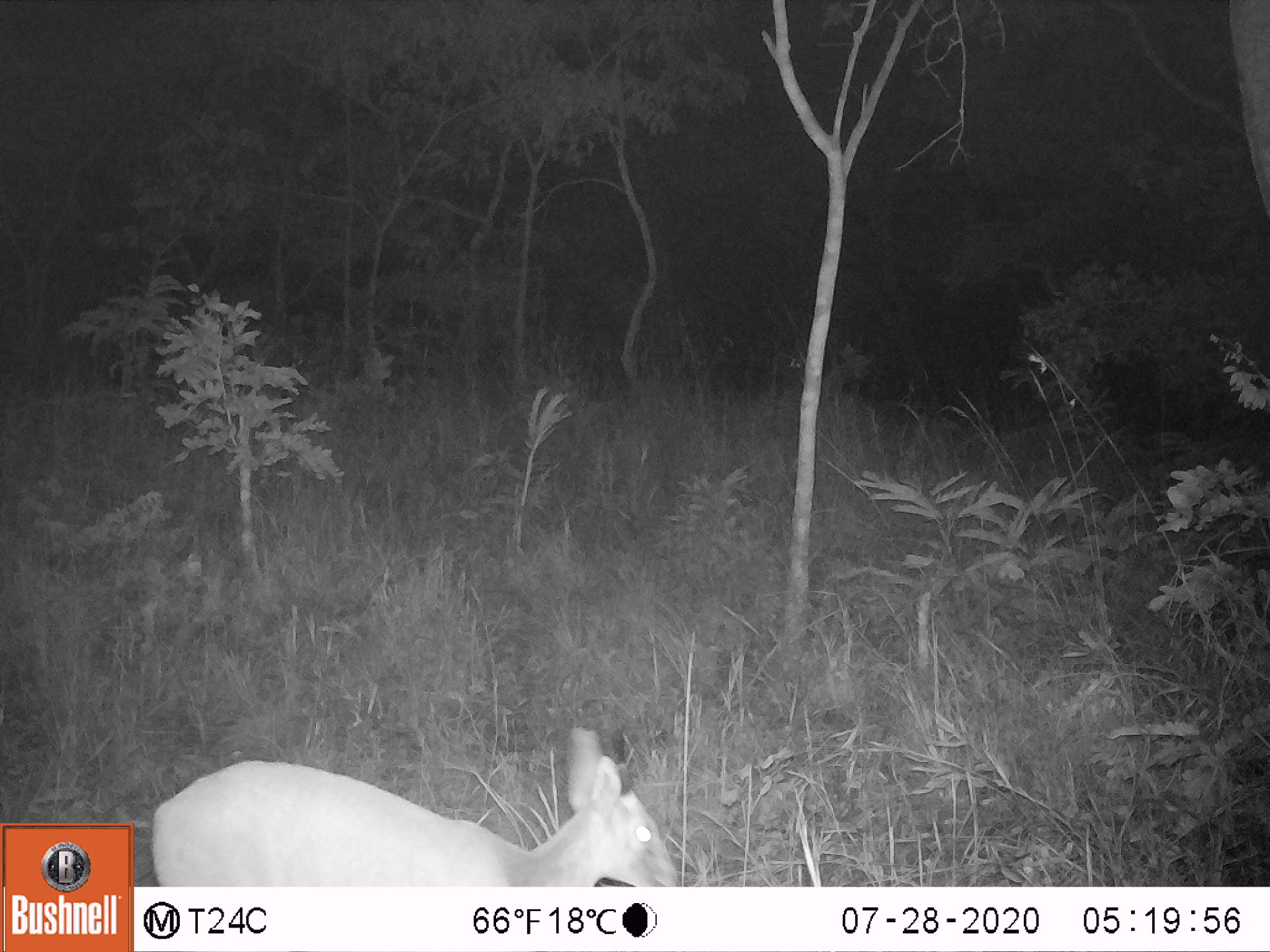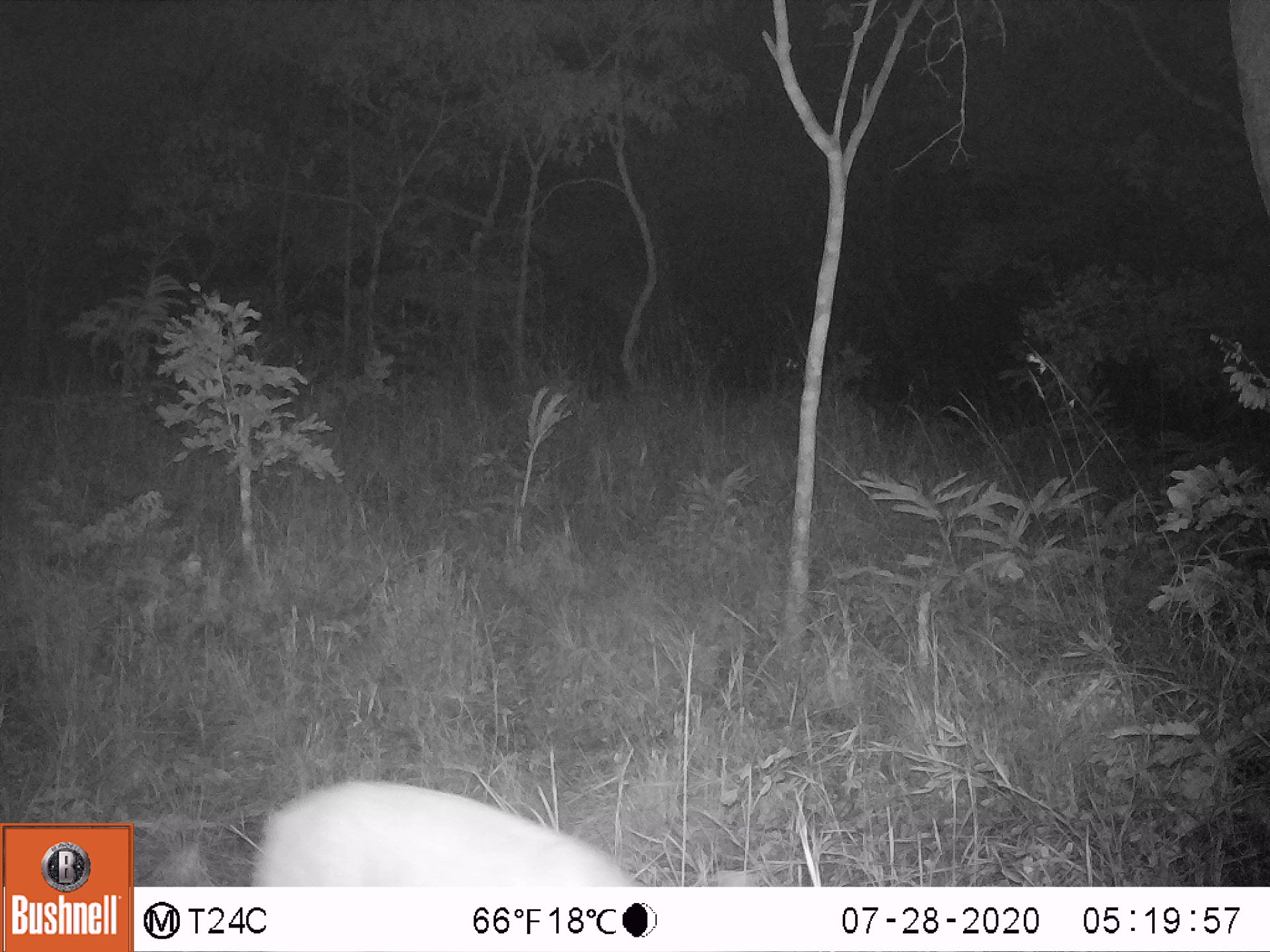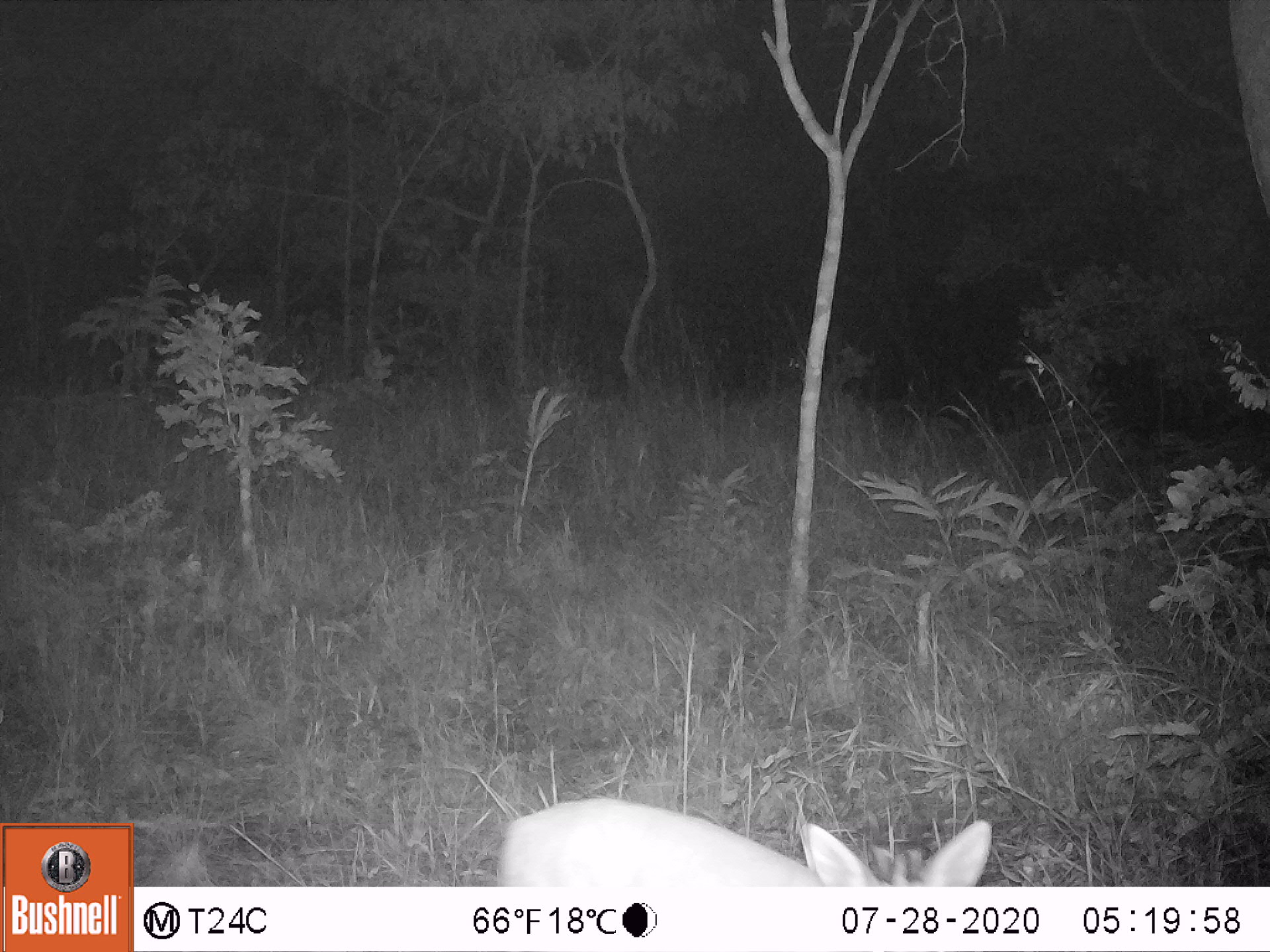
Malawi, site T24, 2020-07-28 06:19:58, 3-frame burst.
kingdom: Animalia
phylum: Chordata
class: Mammalia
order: Artiodactyla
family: Bovidae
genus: Sylvicapra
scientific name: Sylvicapra grimmia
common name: common duiker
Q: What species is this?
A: Common duiker (Sylvicapra grimmia).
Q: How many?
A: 1.